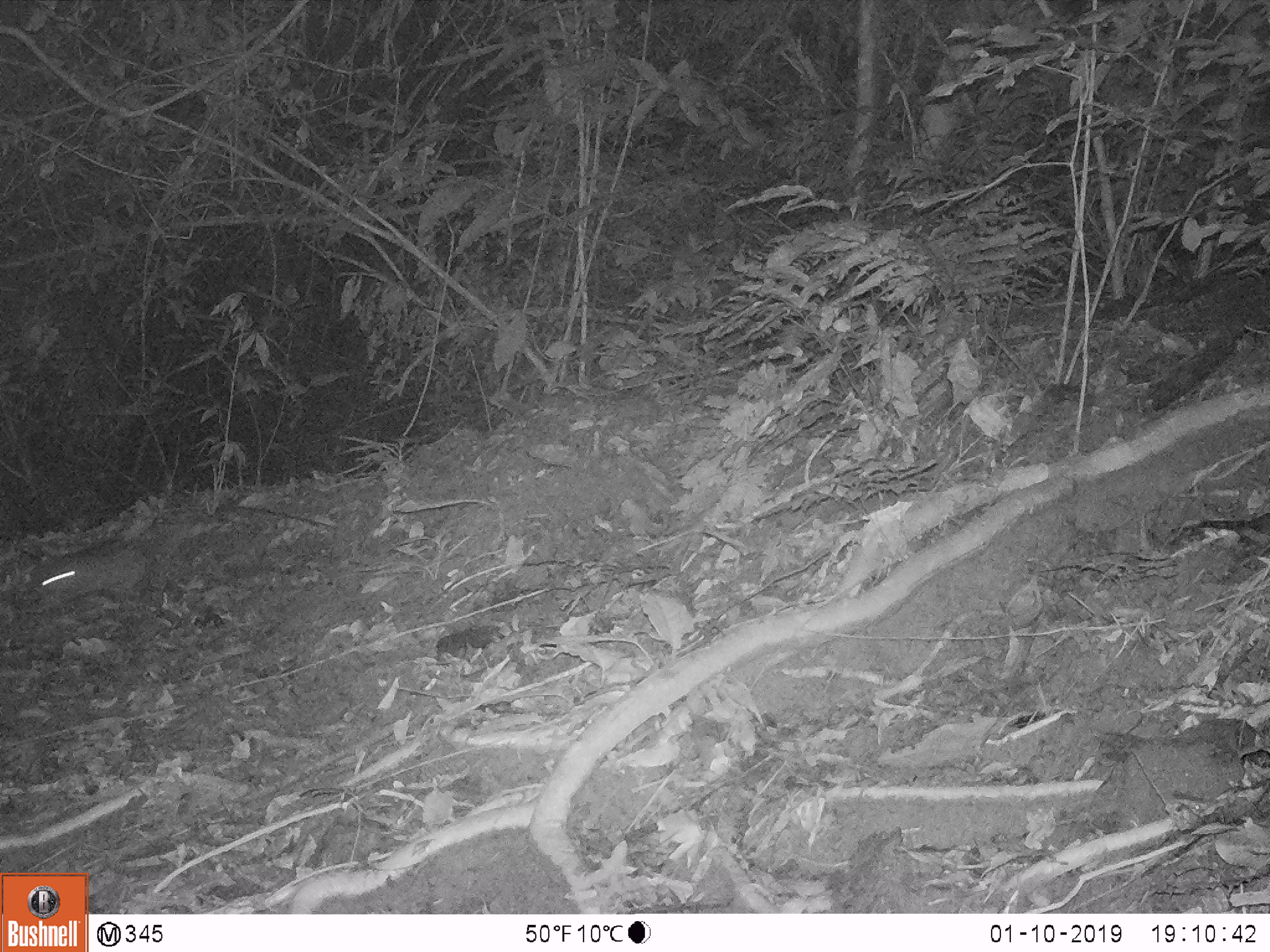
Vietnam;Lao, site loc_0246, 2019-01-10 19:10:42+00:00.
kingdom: Animalia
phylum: Chordata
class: Mammalia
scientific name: Mammalia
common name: mammal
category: unidentified small mammal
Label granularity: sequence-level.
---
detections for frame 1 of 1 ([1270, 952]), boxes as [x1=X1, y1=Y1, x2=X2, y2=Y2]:
unidentified small mammal: [x1=30, y1=502, x2=206, y2=602]